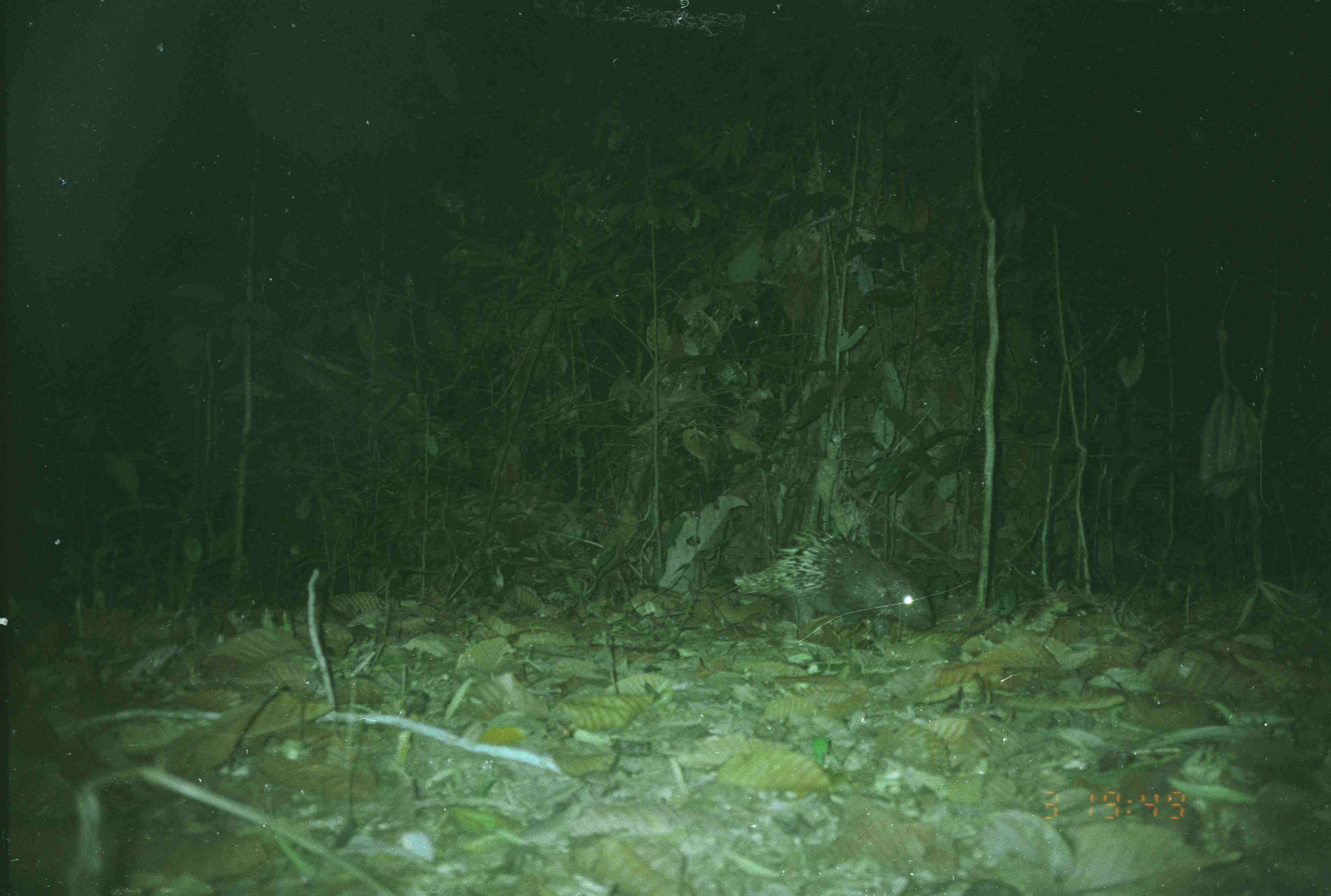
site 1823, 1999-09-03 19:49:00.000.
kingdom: Animalia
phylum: Chordata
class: Mammalia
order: Rodentia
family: Hystricidae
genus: Hystrix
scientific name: Hystrix brachyura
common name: east asian porcupine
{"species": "Hystrix brachyura (east asian porcupine)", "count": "1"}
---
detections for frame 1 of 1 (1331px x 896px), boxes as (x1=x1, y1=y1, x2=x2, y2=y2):
hystrix brachyura: (x1=733, y1=527, x2=936, y2=648)